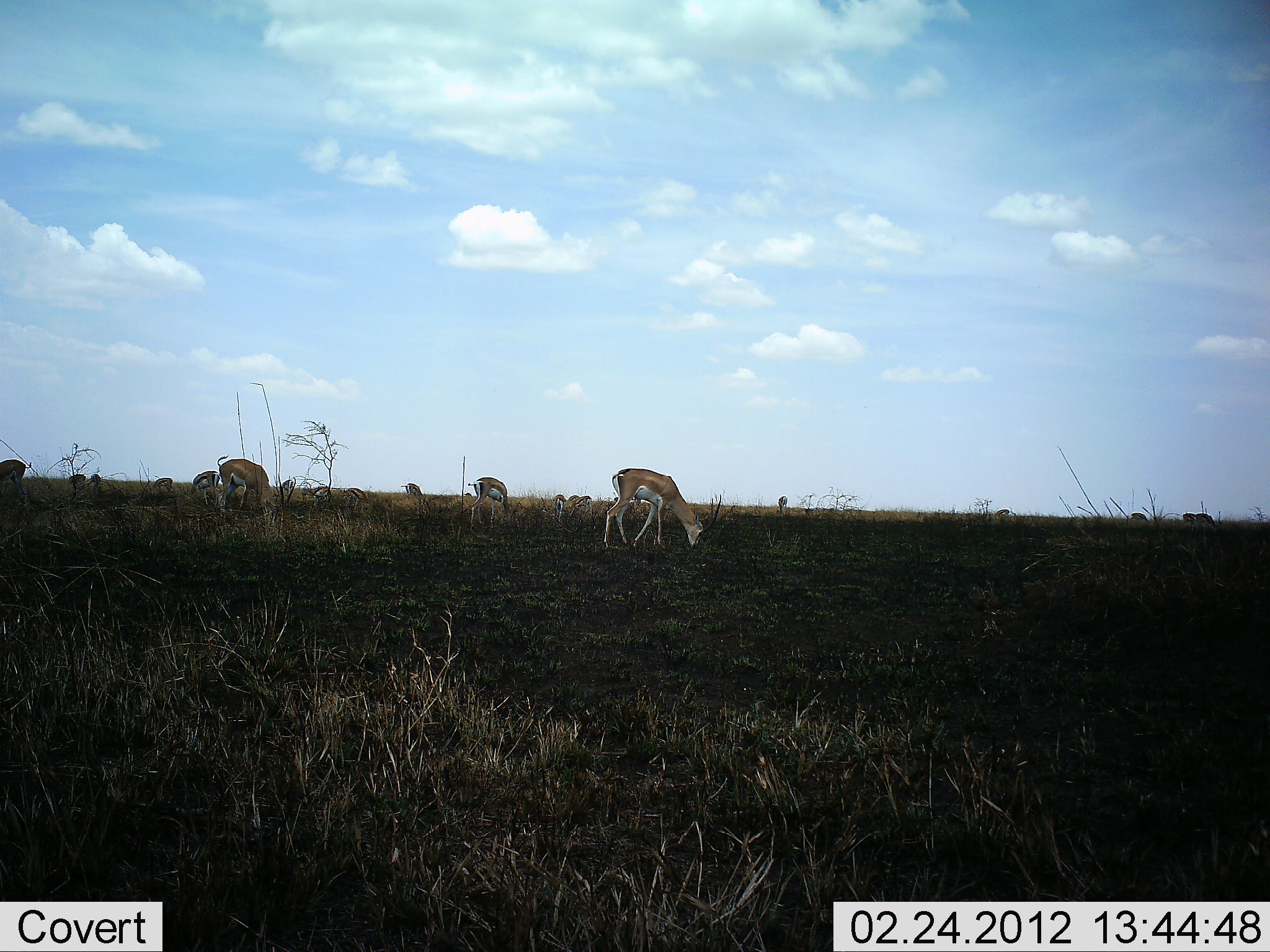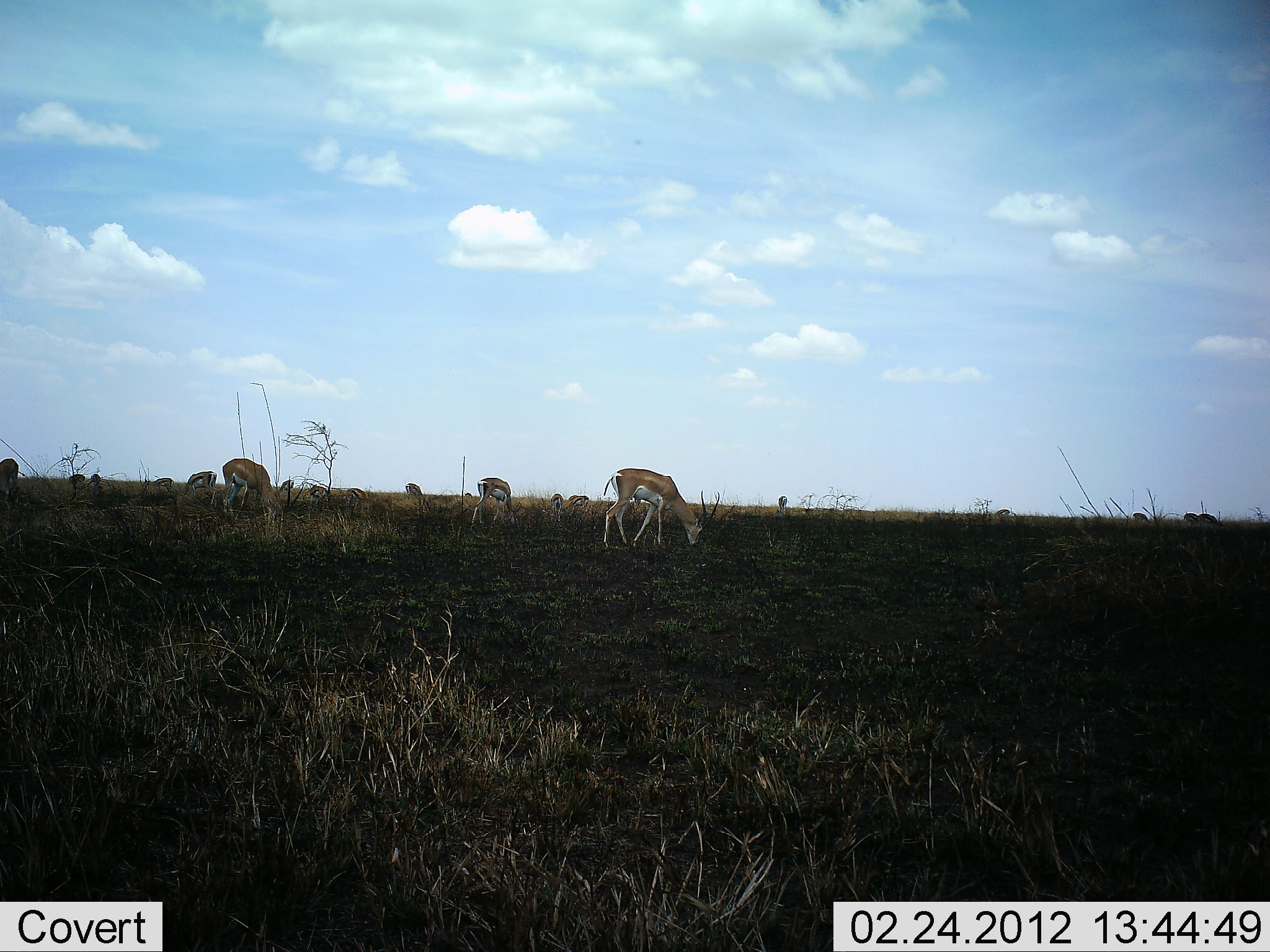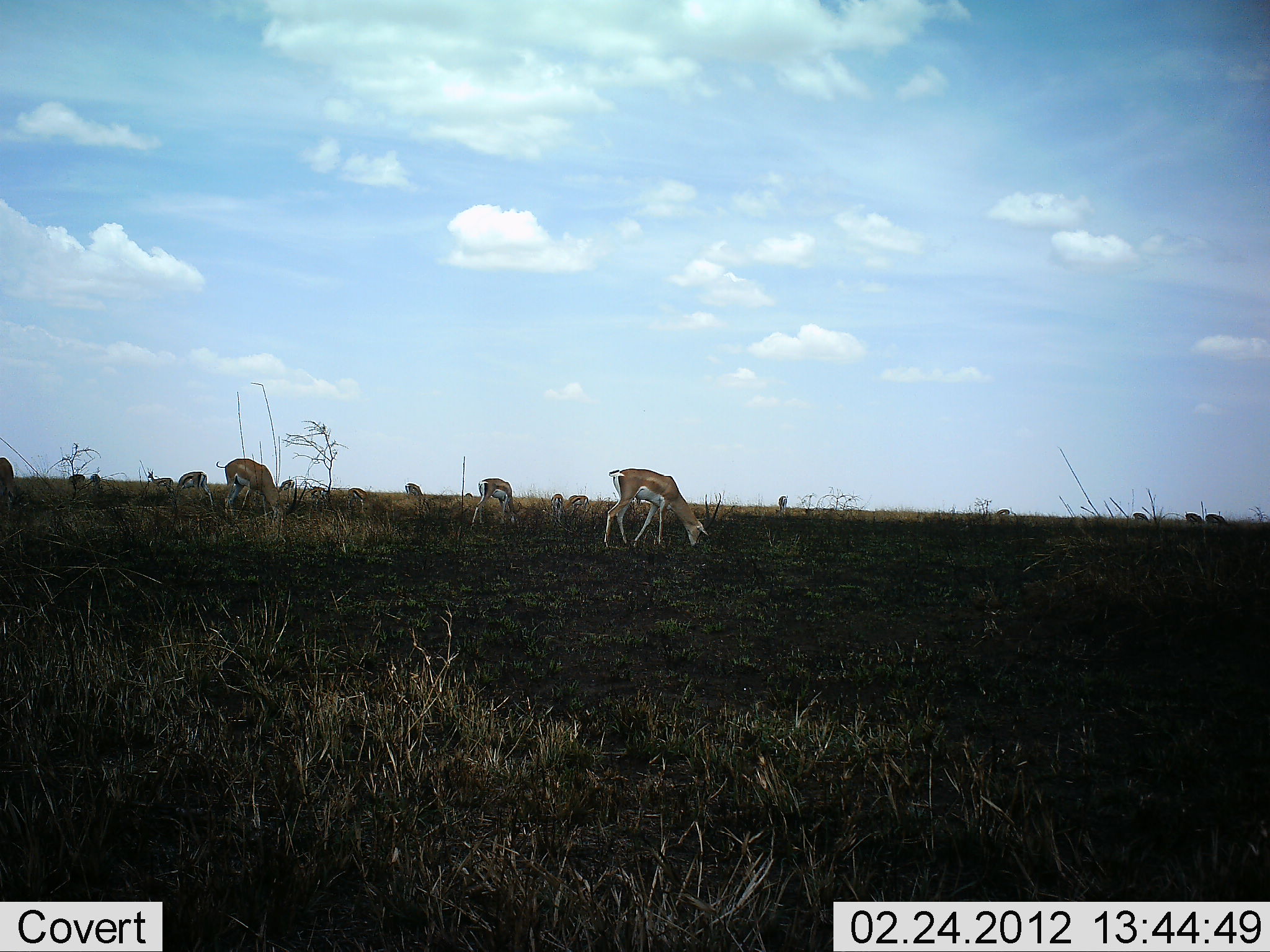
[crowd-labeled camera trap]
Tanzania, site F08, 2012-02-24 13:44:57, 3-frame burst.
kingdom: Animalia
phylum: Chordata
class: Mammalia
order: Artiodactyla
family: Bovidae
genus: Nanger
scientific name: Nanger granti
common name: grant's gazelle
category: gazellegrants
Gazellegrants (grant's gazelle) (Nanger granti), count 11-50. Behavior (volunteer vote fractions): standing 5%, resting 0%, moving 26%, interacting 0%. Young present (vote fraction): 11%. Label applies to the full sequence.